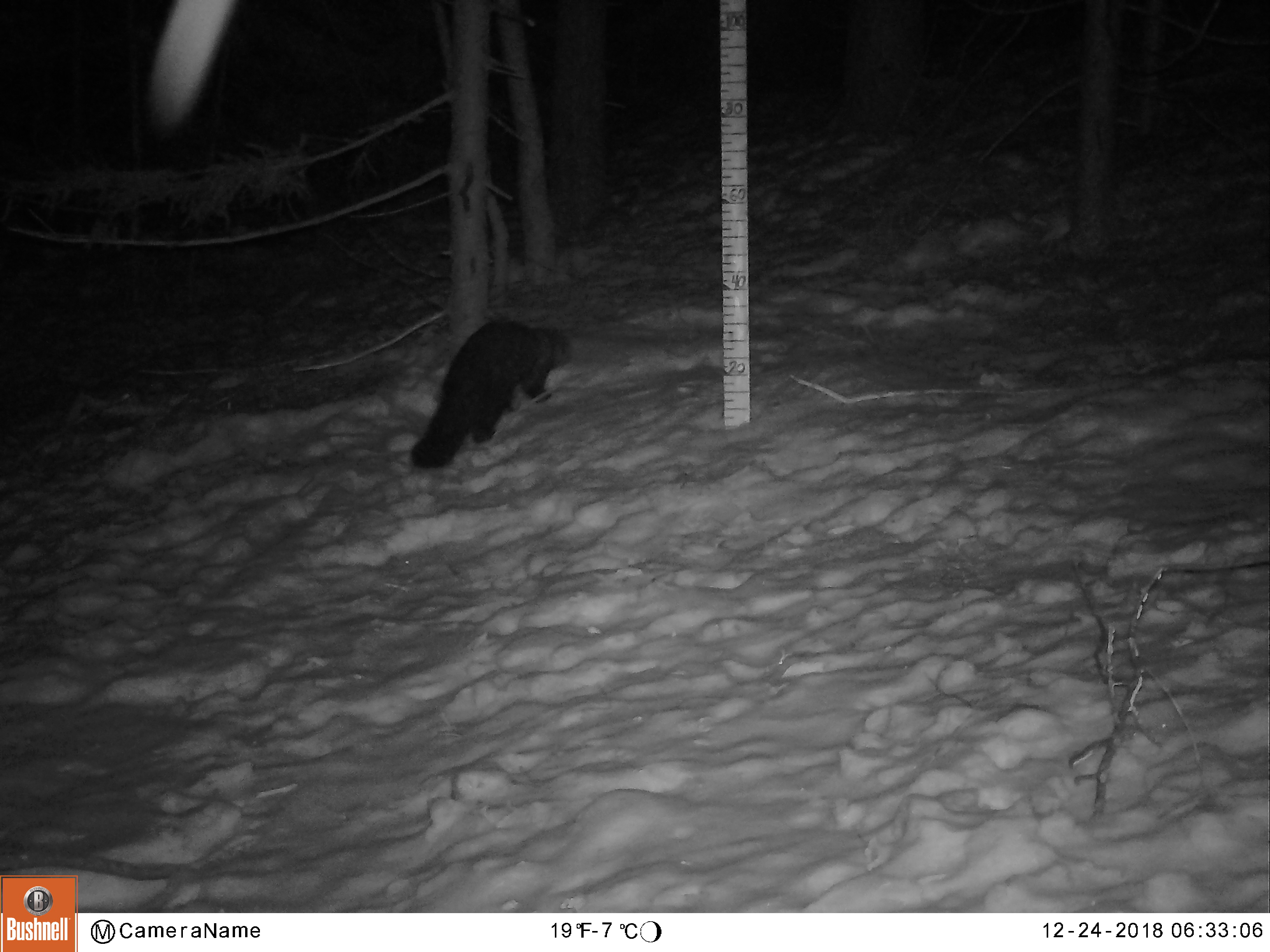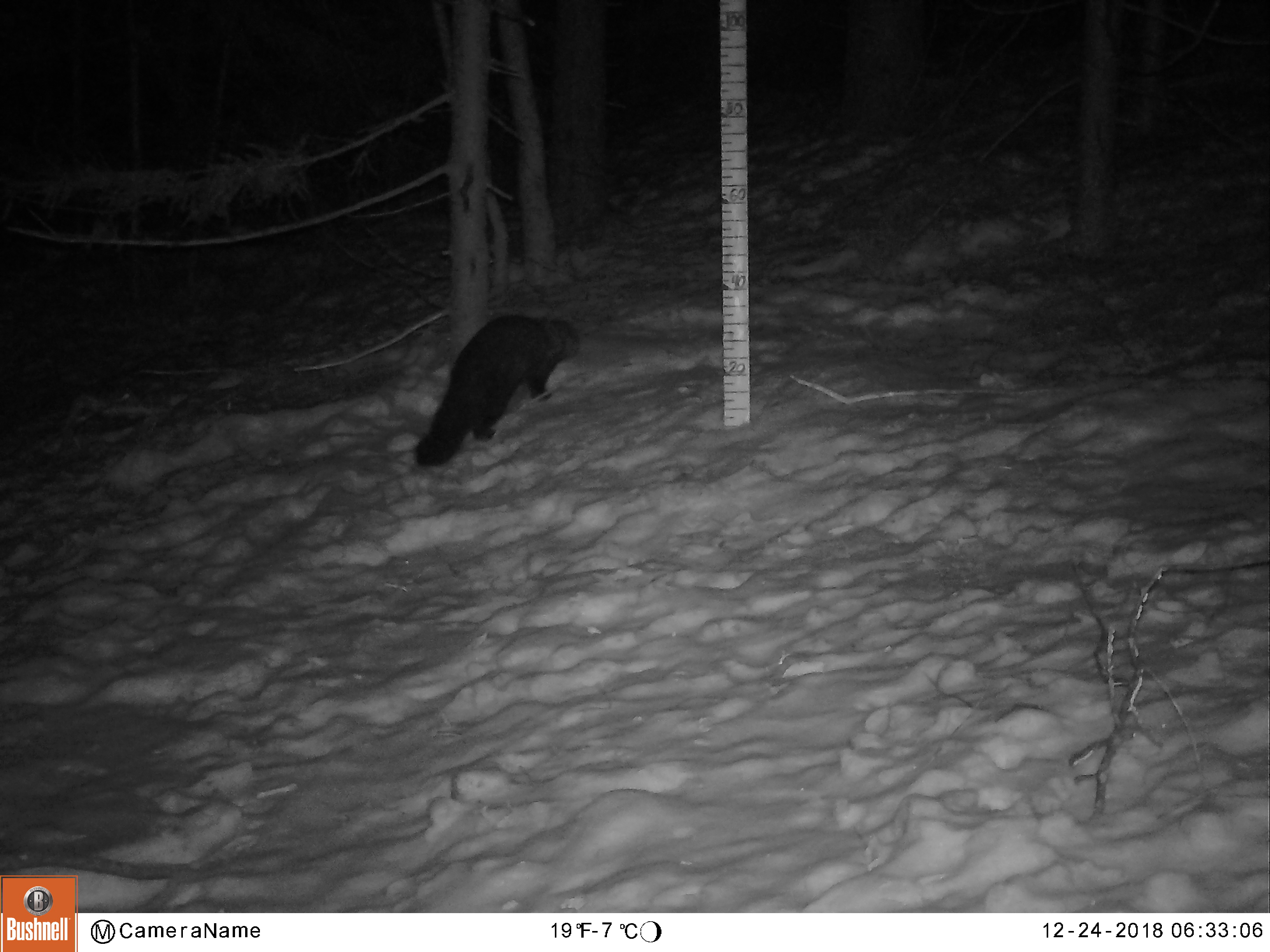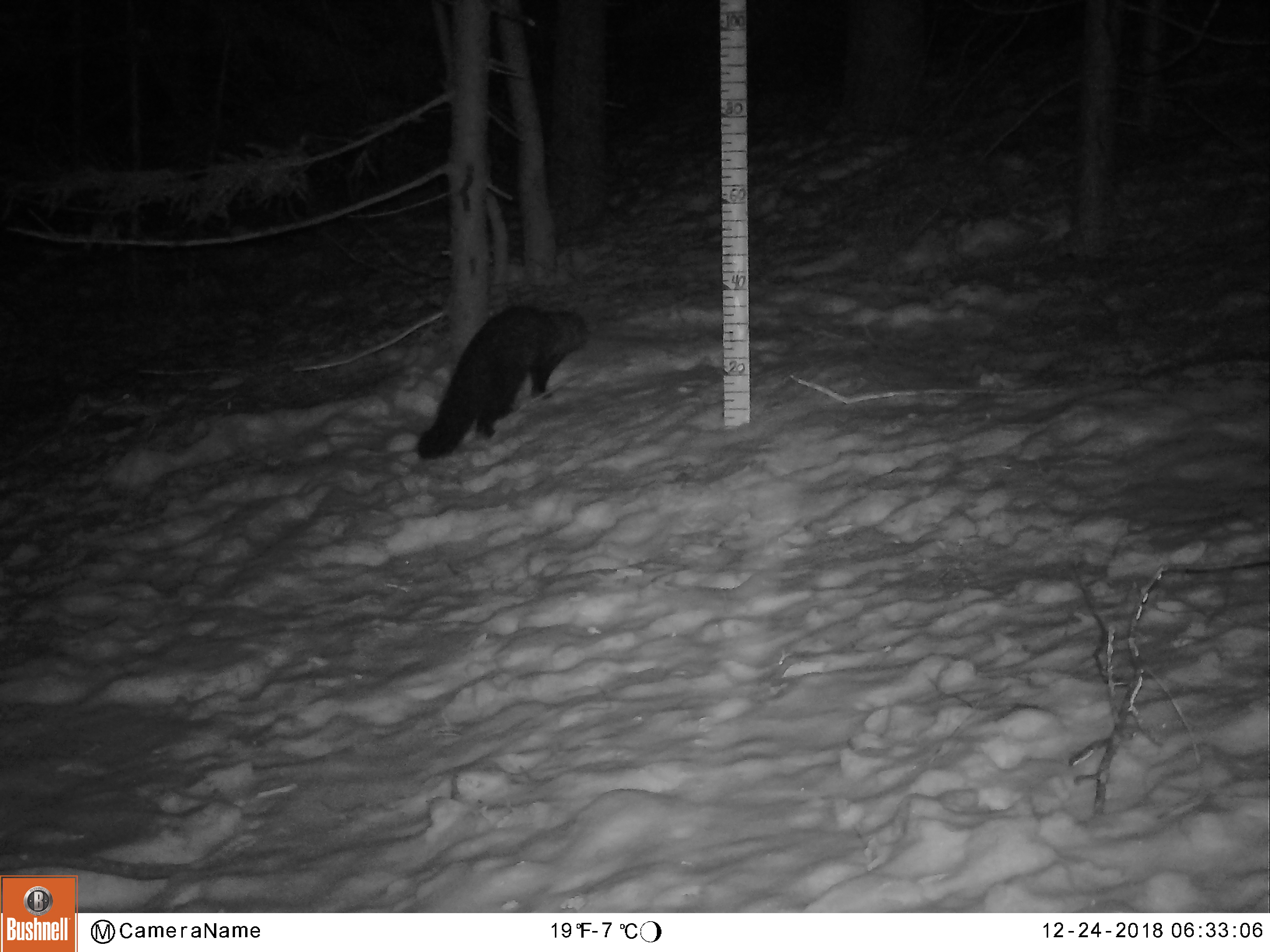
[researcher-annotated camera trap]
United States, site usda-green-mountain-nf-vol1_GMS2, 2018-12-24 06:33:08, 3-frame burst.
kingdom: Animalia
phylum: Chordata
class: Mammalia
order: Carnivora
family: Mustelidae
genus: Pekania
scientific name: Pekania pennanti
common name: fisher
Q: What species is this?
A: Fisher (Pekania pennanti).